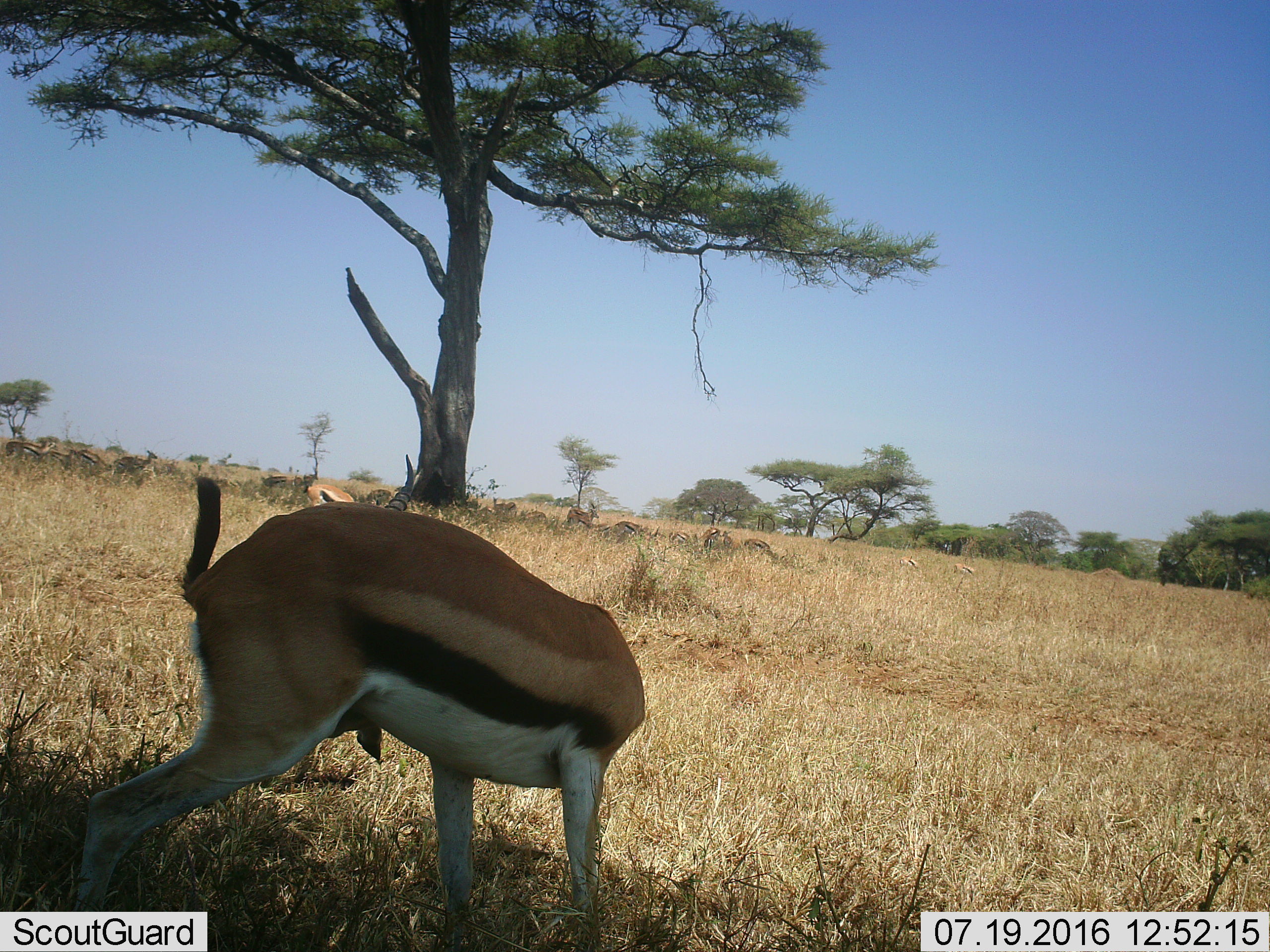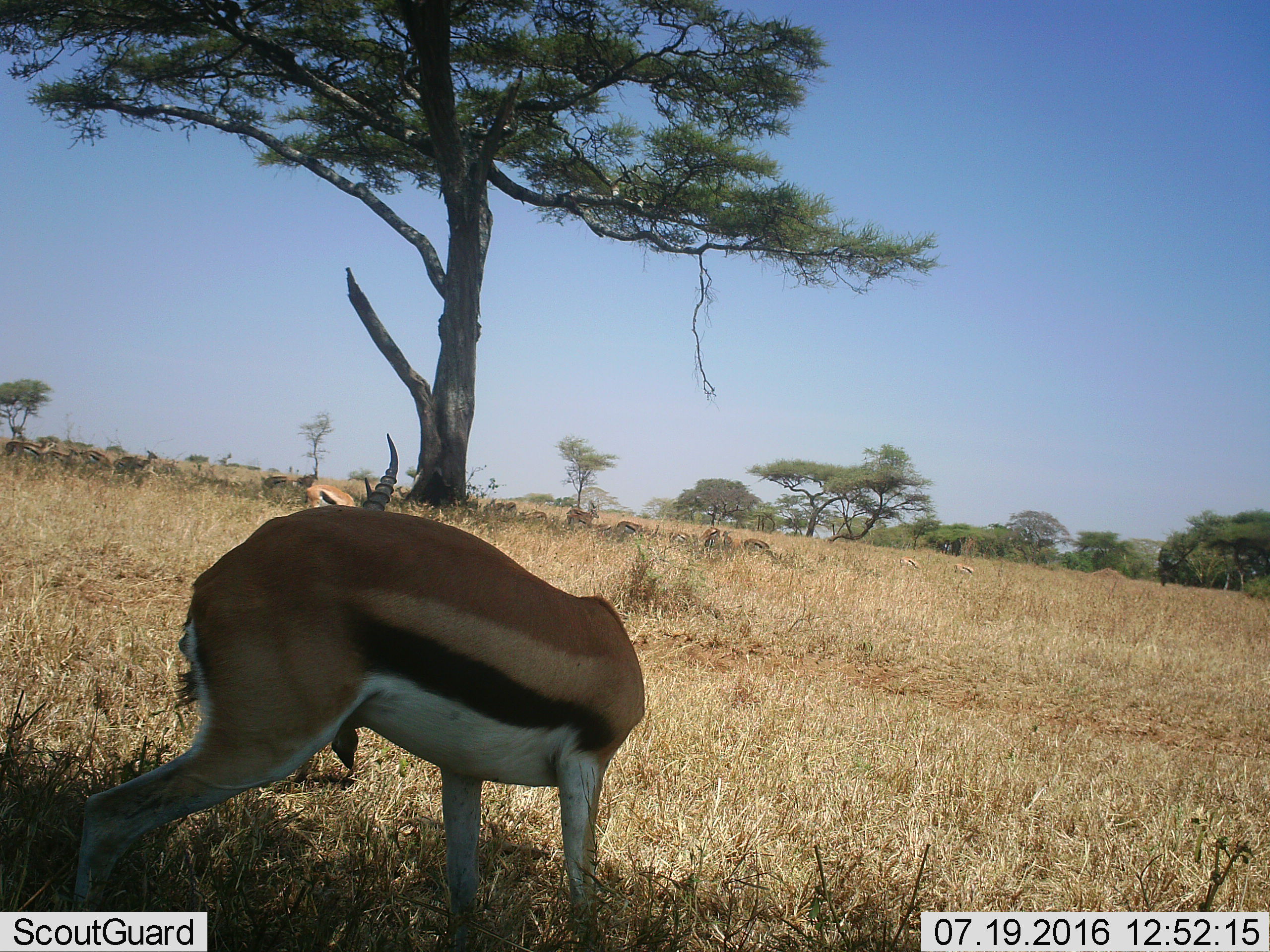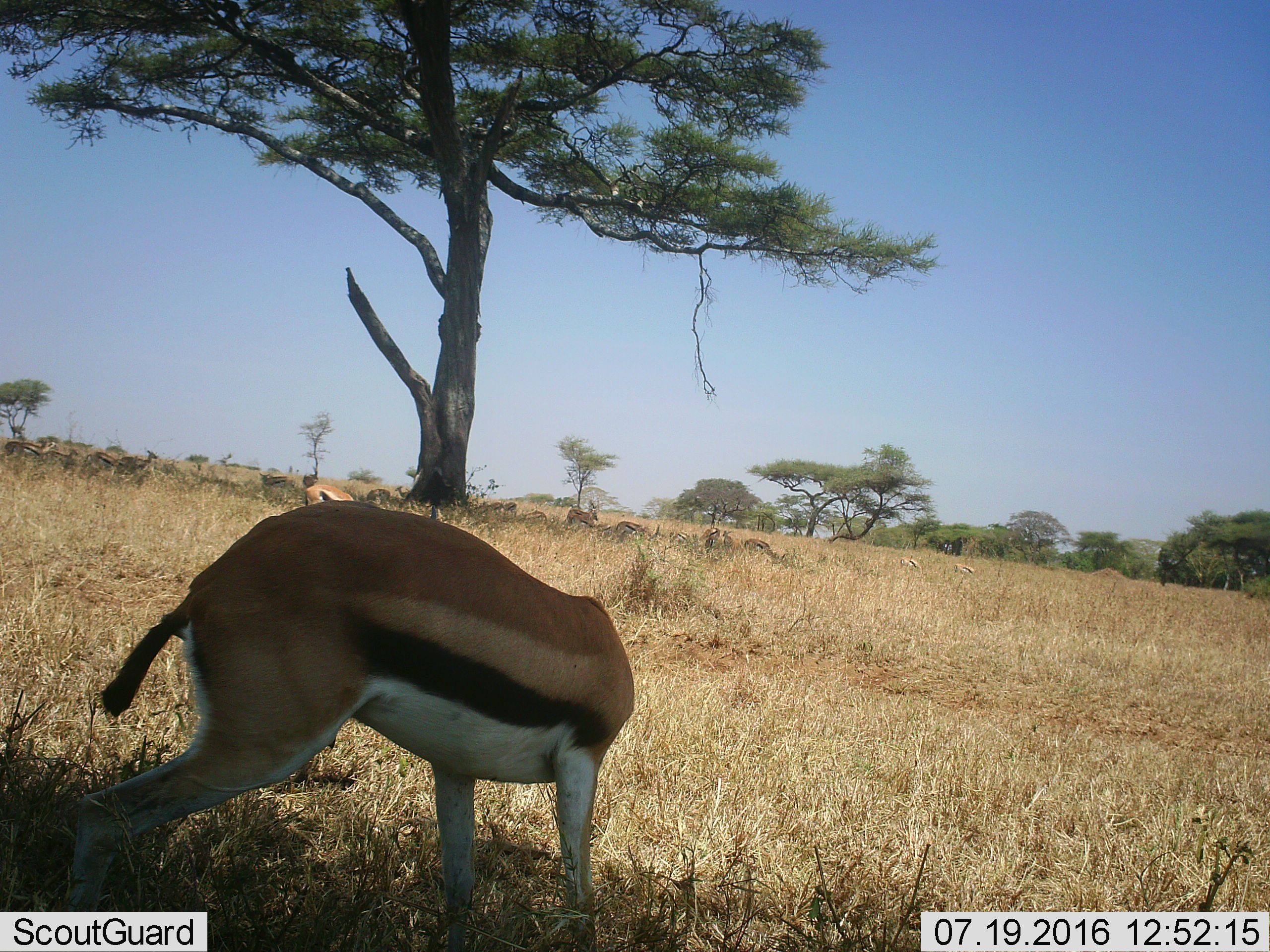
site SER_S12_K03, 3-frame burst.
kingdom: Animalia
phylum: Chordata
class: Mammalia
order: Artiodactyla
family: Bovidae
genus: Eudorcas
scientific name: Eudorcas thomsonii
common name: thomson's gazelle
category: gazellethomsons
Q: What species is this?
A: Gazellethomsons (thomson's gazelle) (Eudorcas thomsonii).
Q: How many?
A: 11-50.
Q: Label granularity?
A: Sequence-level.